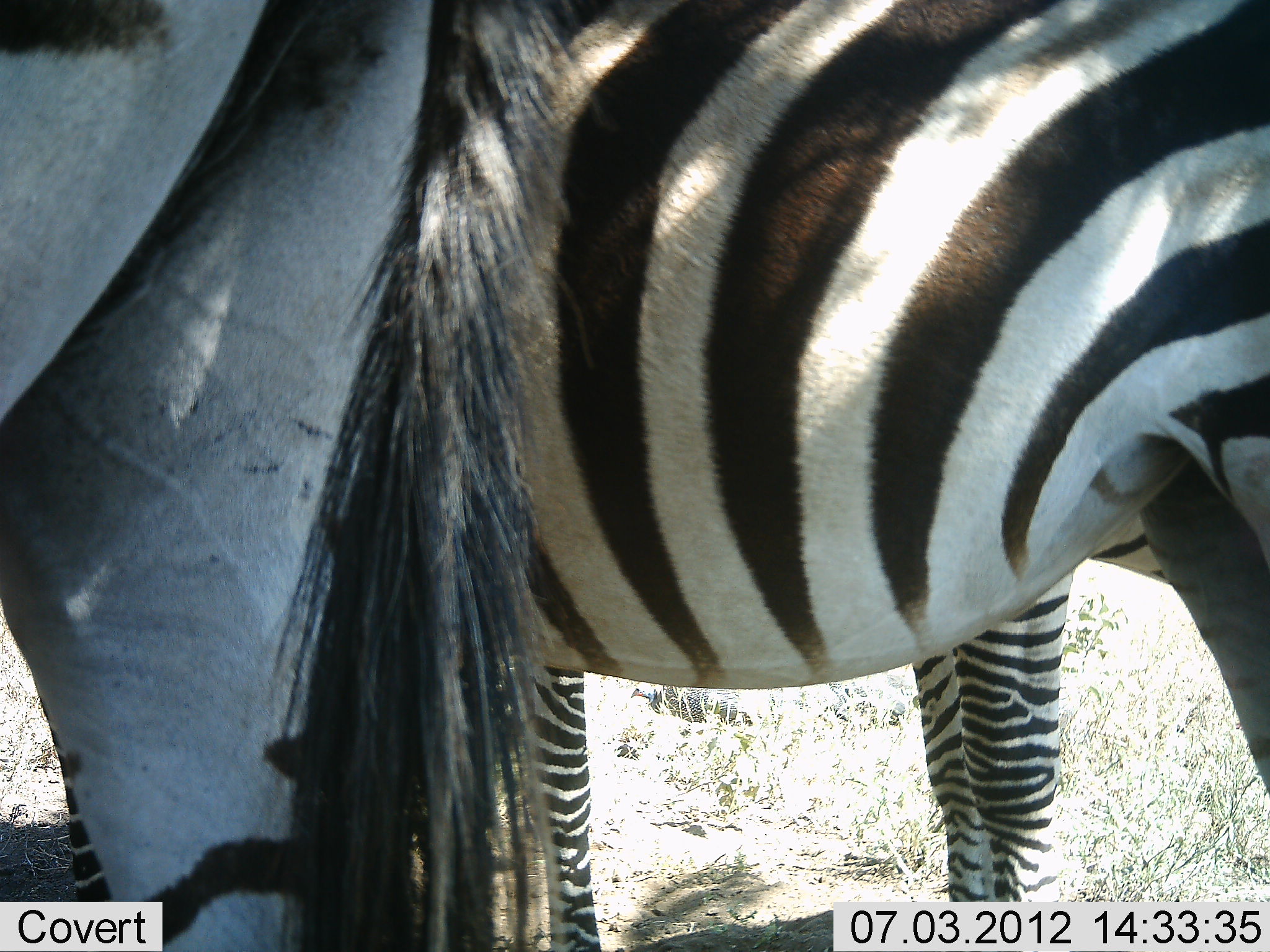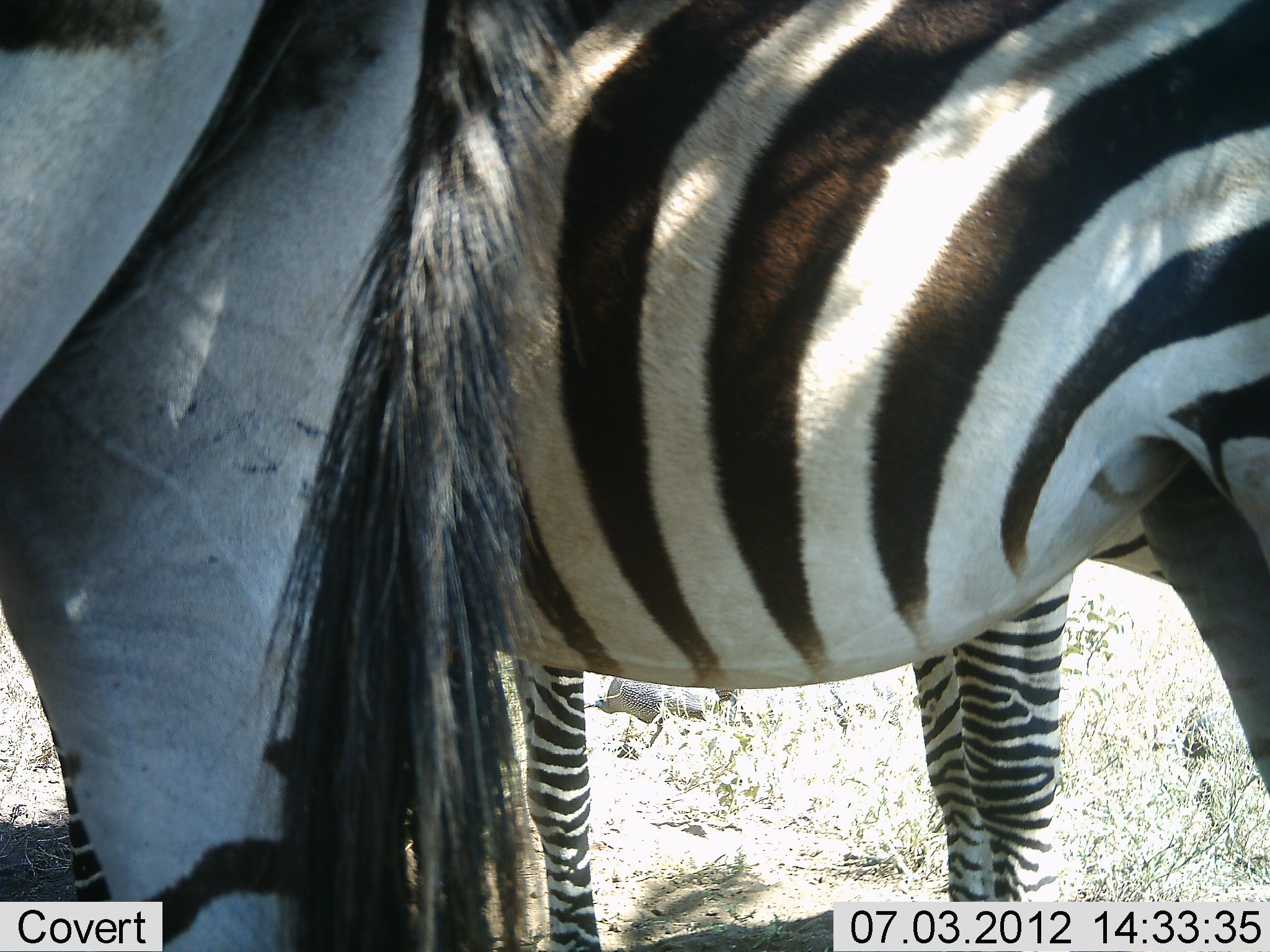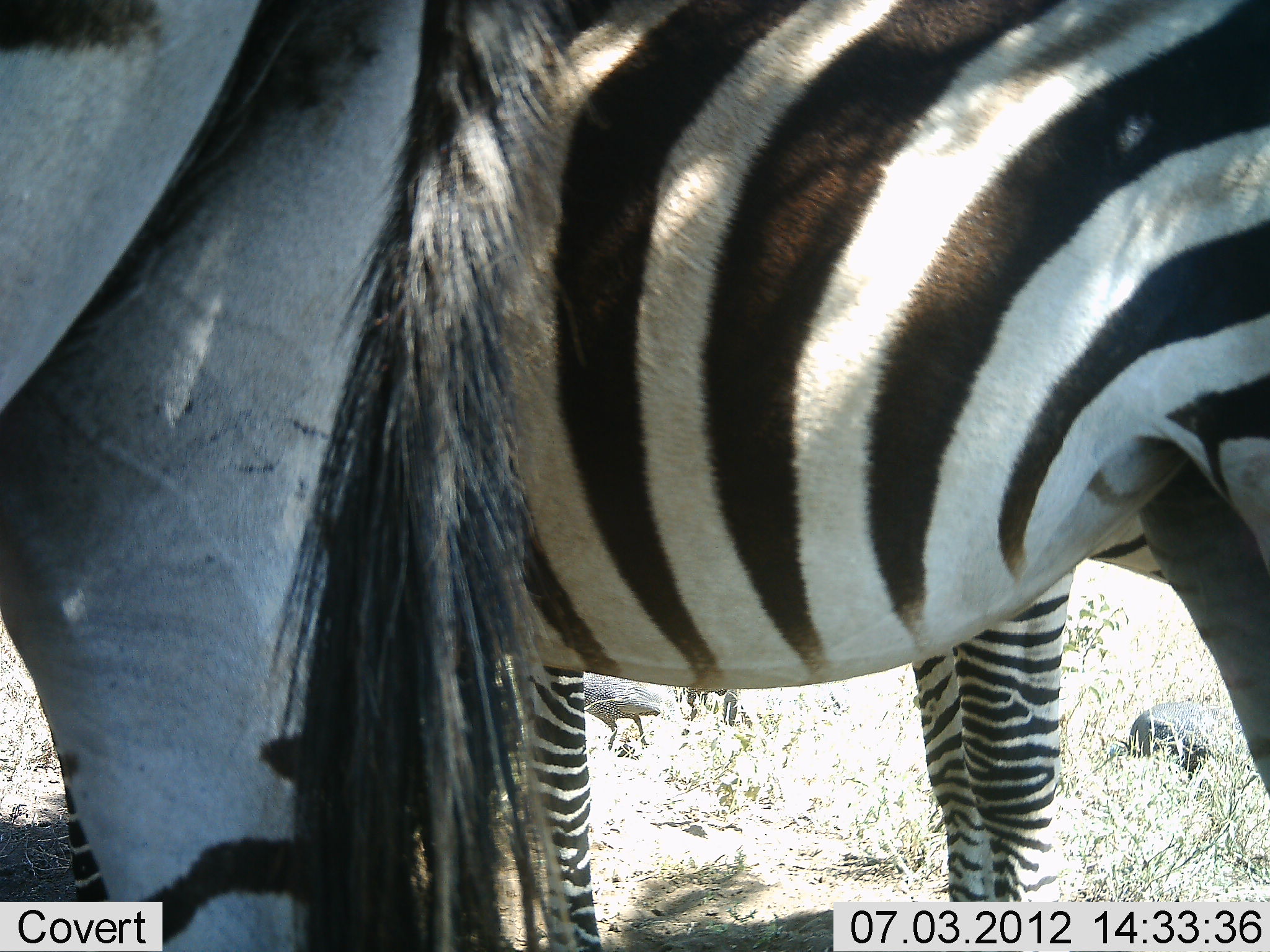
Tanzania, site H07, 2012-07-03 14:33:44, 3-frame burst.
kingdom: Animalia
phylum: Chordata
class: Aves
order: Galliformes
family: Numididae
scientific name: Numididae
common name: guinea fowl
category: guineafowl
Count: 3.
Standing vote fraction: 0%.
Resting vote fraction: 0%.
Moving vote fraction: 90%.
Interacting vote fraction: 0%.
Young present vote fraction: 0%.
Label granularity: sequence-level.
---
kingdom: Animalia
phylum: Chordata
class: Mammalia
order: Perissodactyla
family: Equidae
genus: Equus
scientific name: Equus quagga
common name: plains zebra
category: zebra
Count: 3.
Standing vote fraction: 95%.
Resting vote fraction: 0%.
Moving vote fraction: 5%.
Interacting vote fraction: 11%.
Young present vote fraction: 26%.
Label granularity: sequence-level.